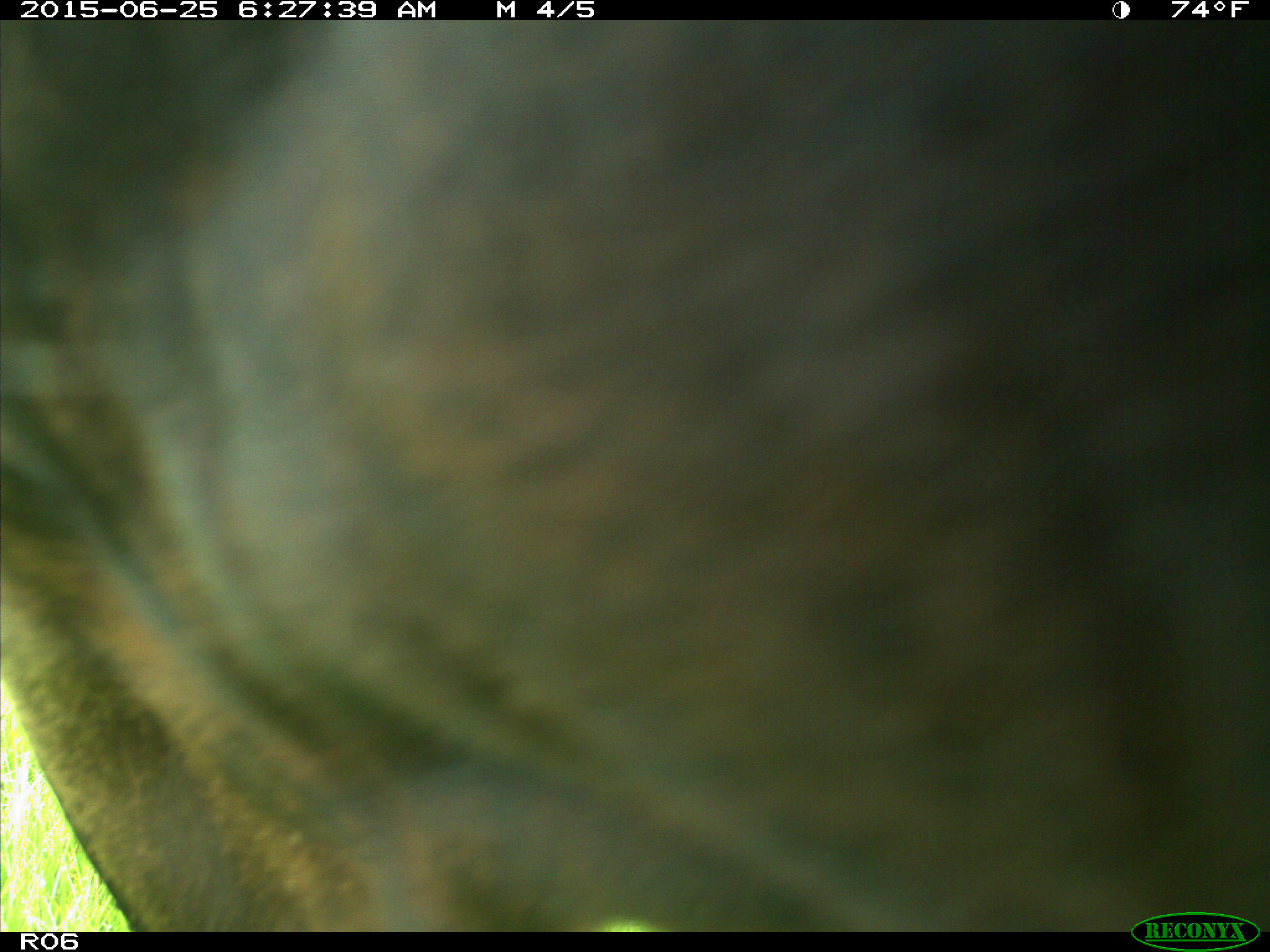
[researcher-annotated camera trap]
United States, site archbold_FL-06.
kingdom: Animalia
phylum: Chordata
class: Mammalia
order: Artiodactyla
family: Bovidae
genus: Bos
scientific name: Bos taurus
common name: domestic cow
Bos taurus (domestic cow).